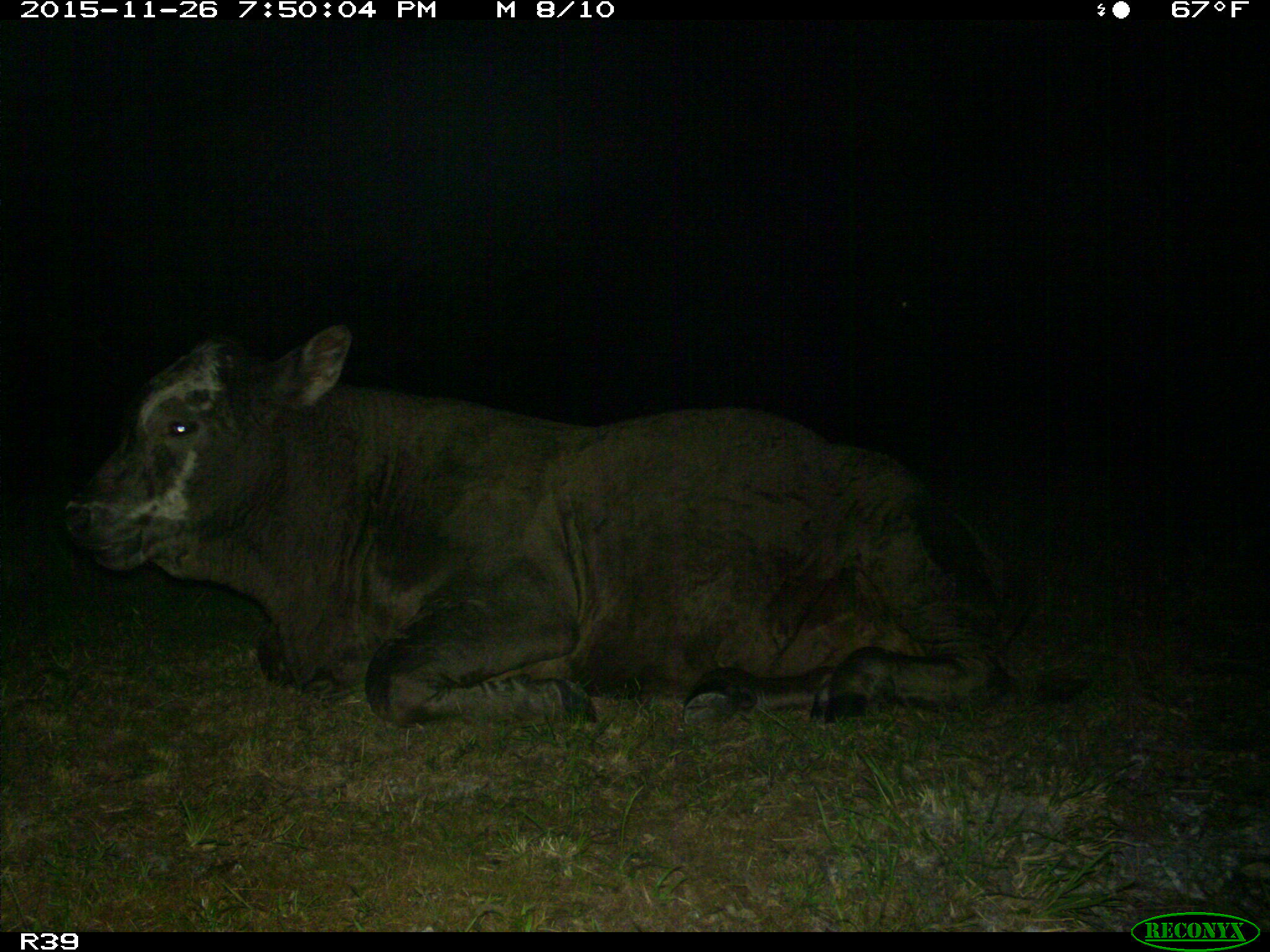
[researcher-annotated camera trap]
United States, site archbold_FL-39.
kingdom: Animalia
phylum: Chordata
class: Mammalia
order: Artiodactyla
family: Bovidae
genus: Bos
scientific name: Bos taurus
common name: domestic cow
Bos taurus (domestic cow).